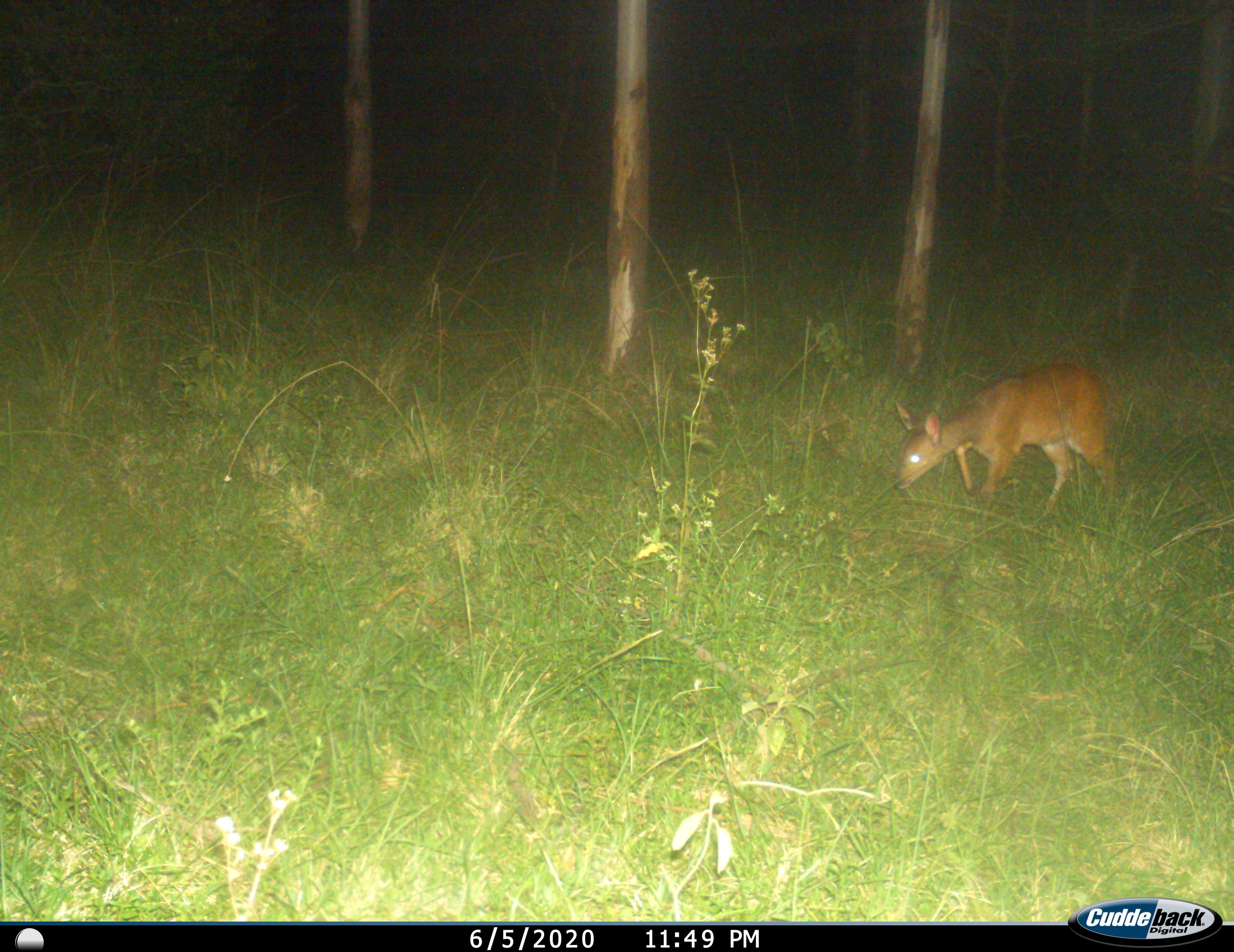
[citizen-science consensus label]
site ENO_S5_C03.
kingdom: Animalia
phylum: Chordata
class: Mammalia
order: Artiodactyla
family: Bovidae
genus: Sylvicapra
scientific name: Sylvicapra grimmia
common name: common duiker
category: duikercommongrey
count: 1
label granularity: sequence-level